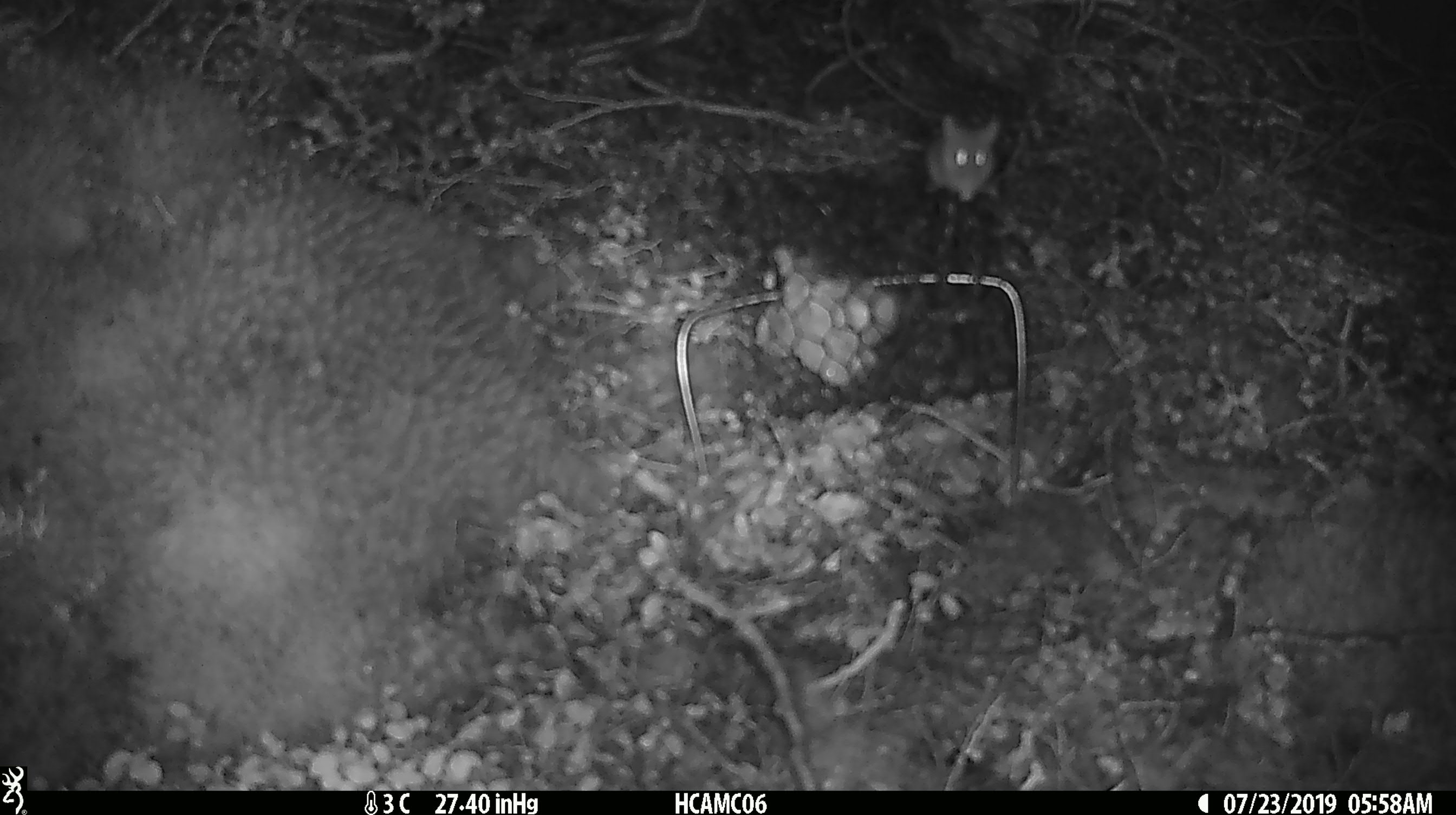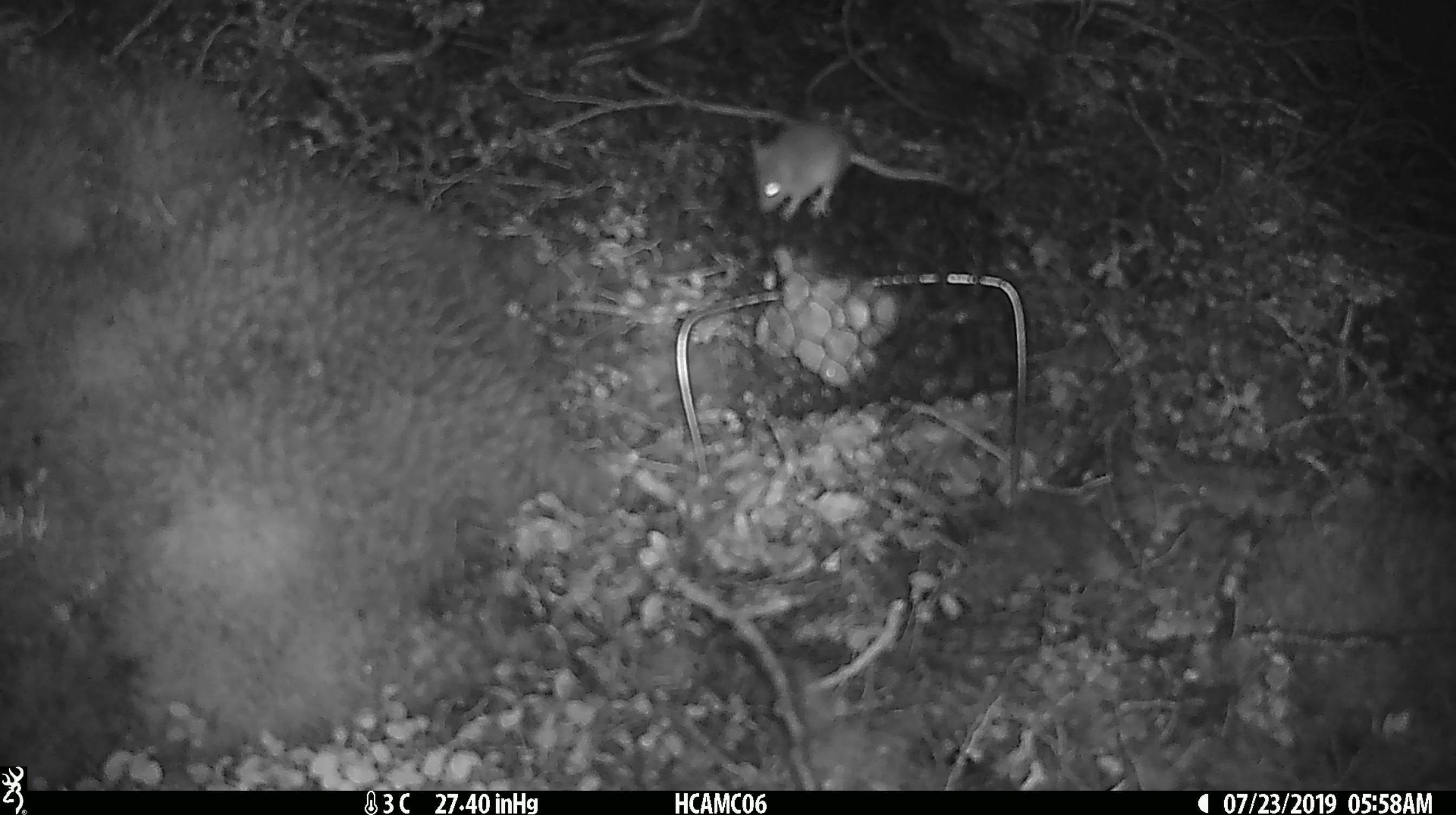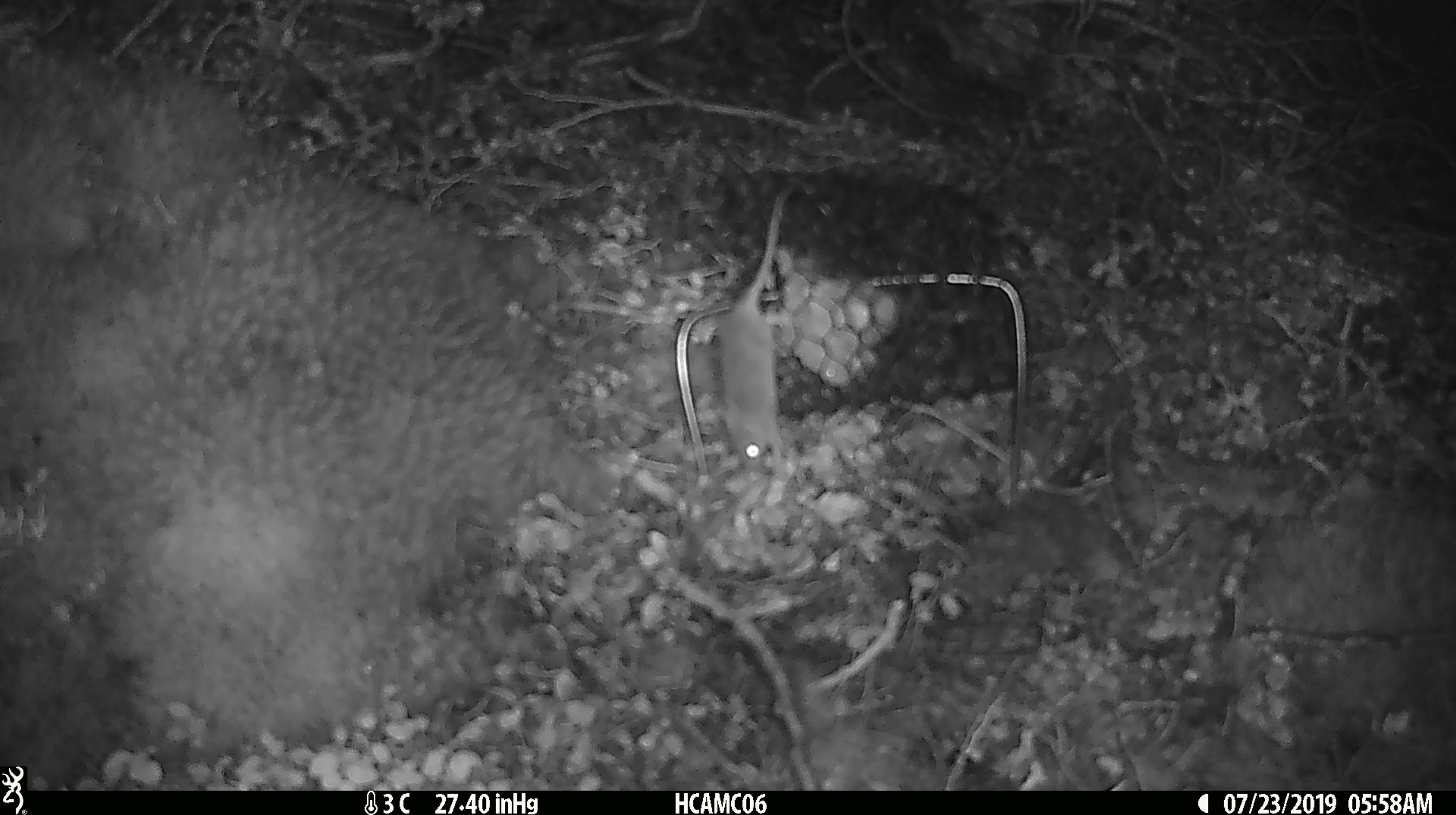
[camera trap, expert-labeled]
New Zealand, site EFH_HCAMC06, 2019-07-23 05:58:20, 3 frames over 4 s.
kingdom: Animalia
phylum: Chordata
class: Mammalia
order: Rodentia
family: Muridae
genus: Mus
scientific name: Mus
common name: mouse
Mouse (Mus).